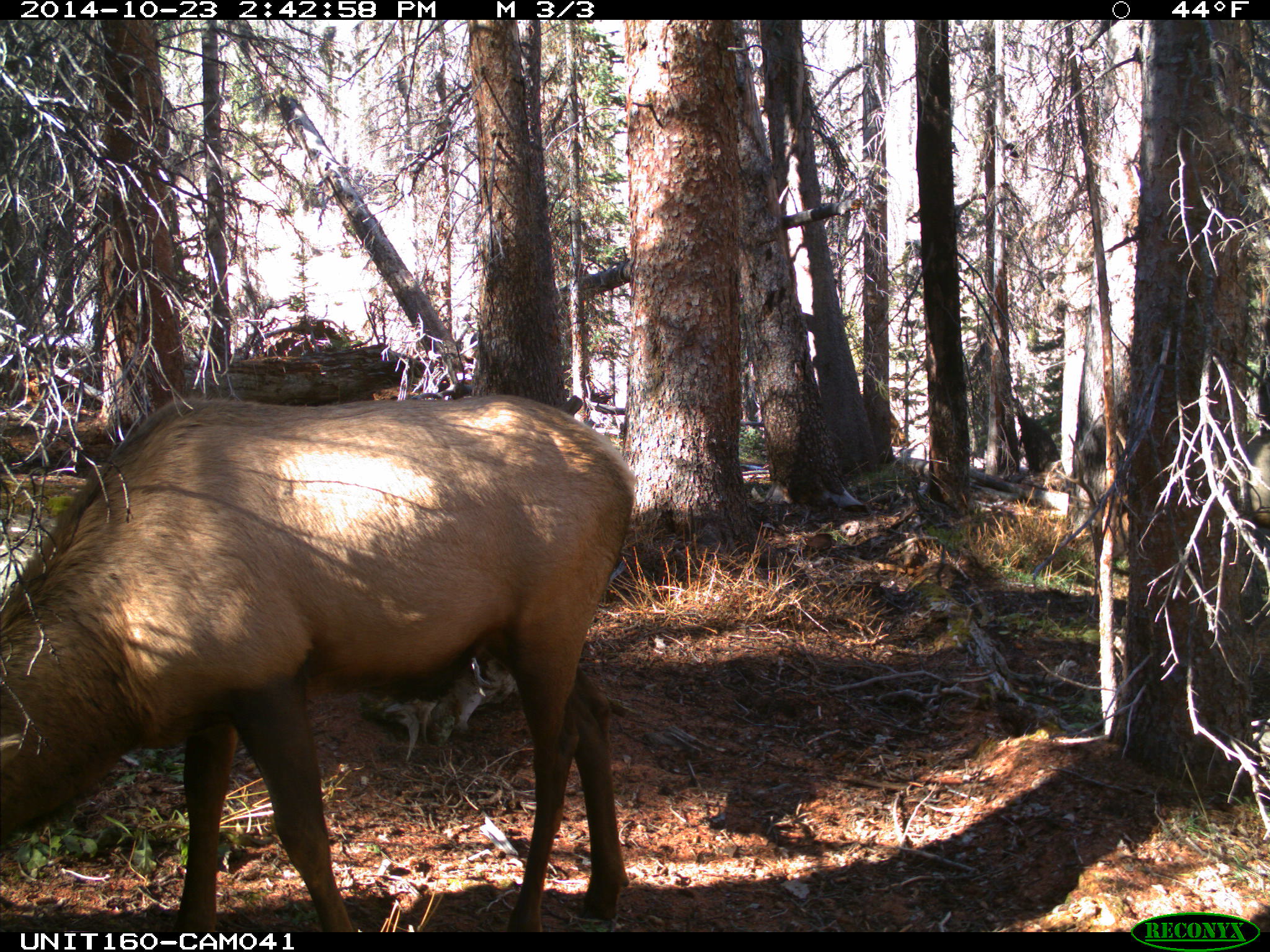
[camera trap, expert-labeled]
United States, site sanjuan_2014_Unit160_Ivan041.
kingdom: Animalia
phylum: Chordata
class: Mammalia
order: Artiodactyla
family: Cervidae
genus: Cervus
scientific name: Cervus elaphus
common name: red deer